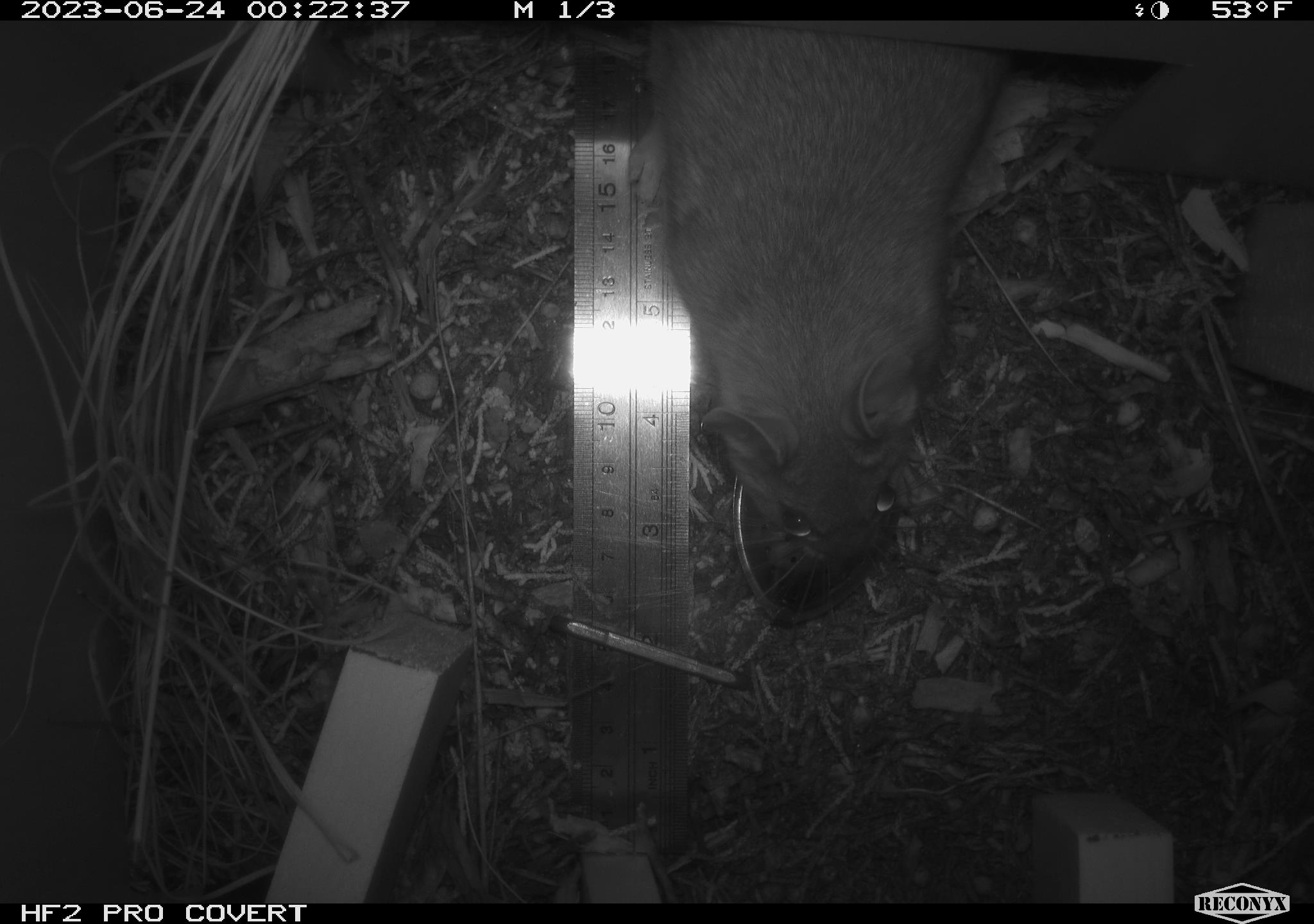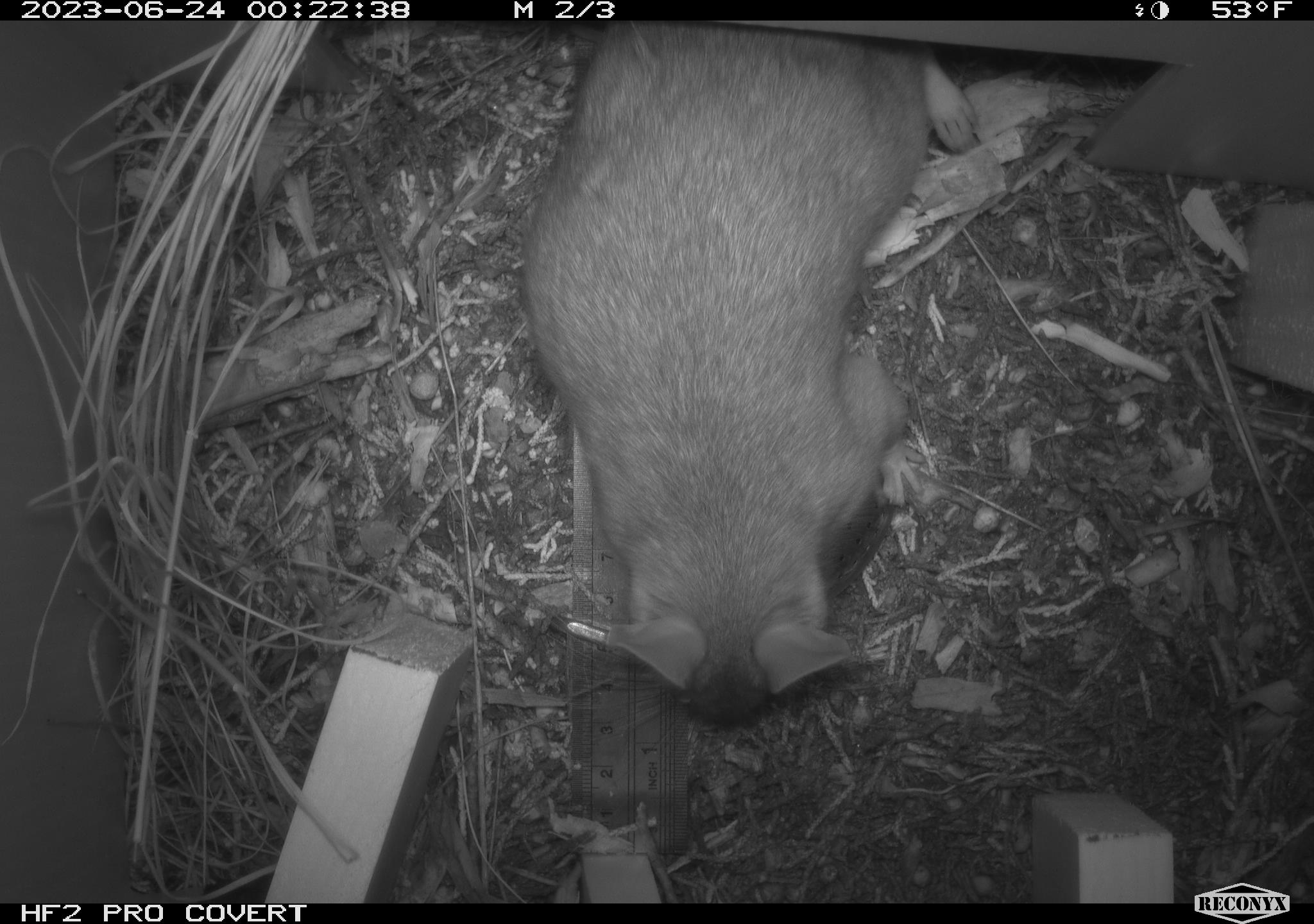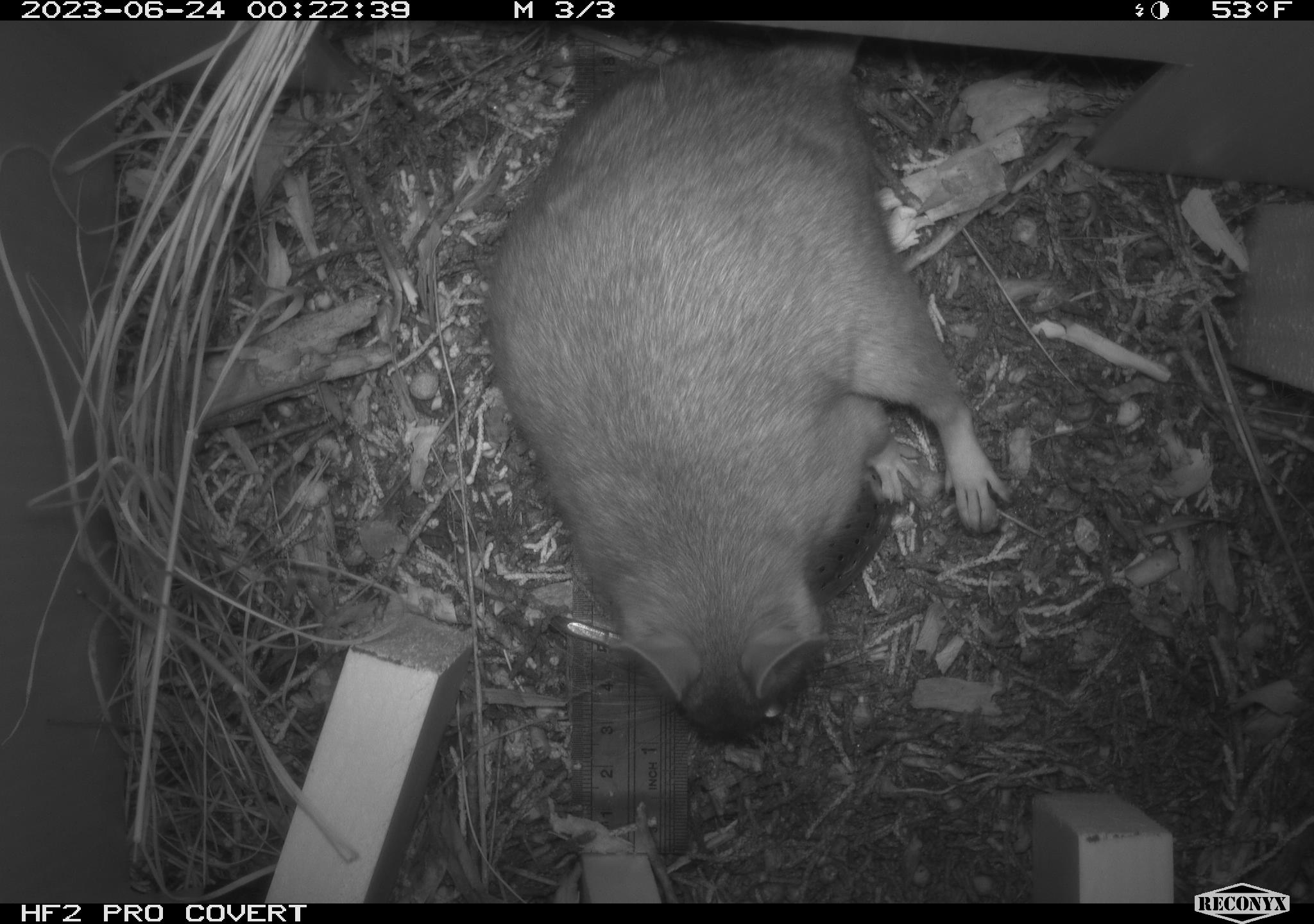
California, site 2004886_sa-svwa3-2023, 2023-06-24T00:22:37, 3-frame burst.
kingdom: Animalia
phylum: Chordata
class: Mammalia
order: Rodentia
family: Cricetidae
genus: Neotoma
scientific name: Neotoma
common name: pack rat or woodrat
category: neotoma species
Neotoma species (pack rat or woodrat) (Neotoma).